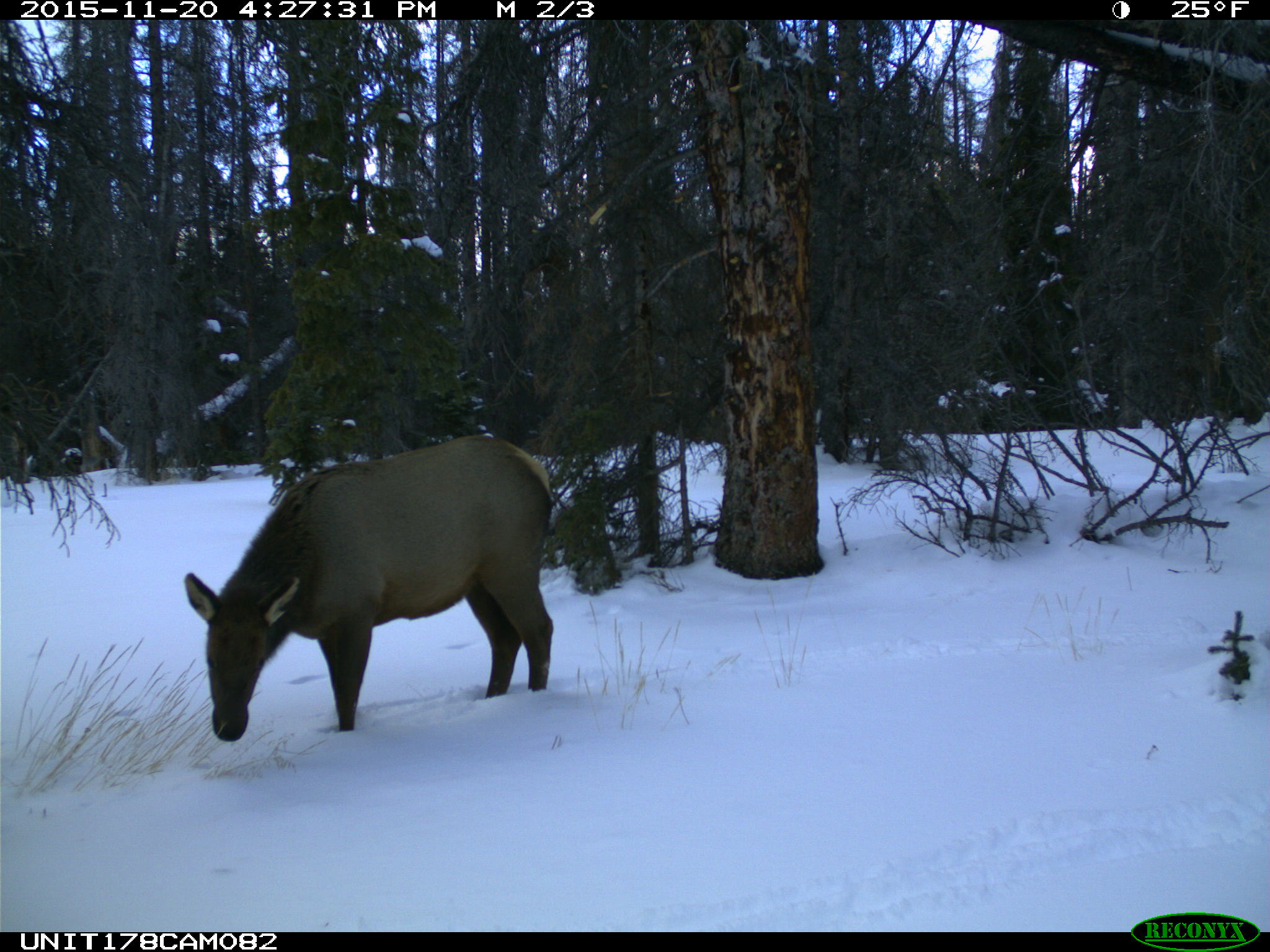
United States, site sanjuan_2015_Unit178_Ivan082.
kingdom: Animalia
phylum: Chordata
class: Mammalia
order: Artiodactyla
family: Cervidae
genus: Cervus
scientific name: Cervus elaphus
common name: red deer